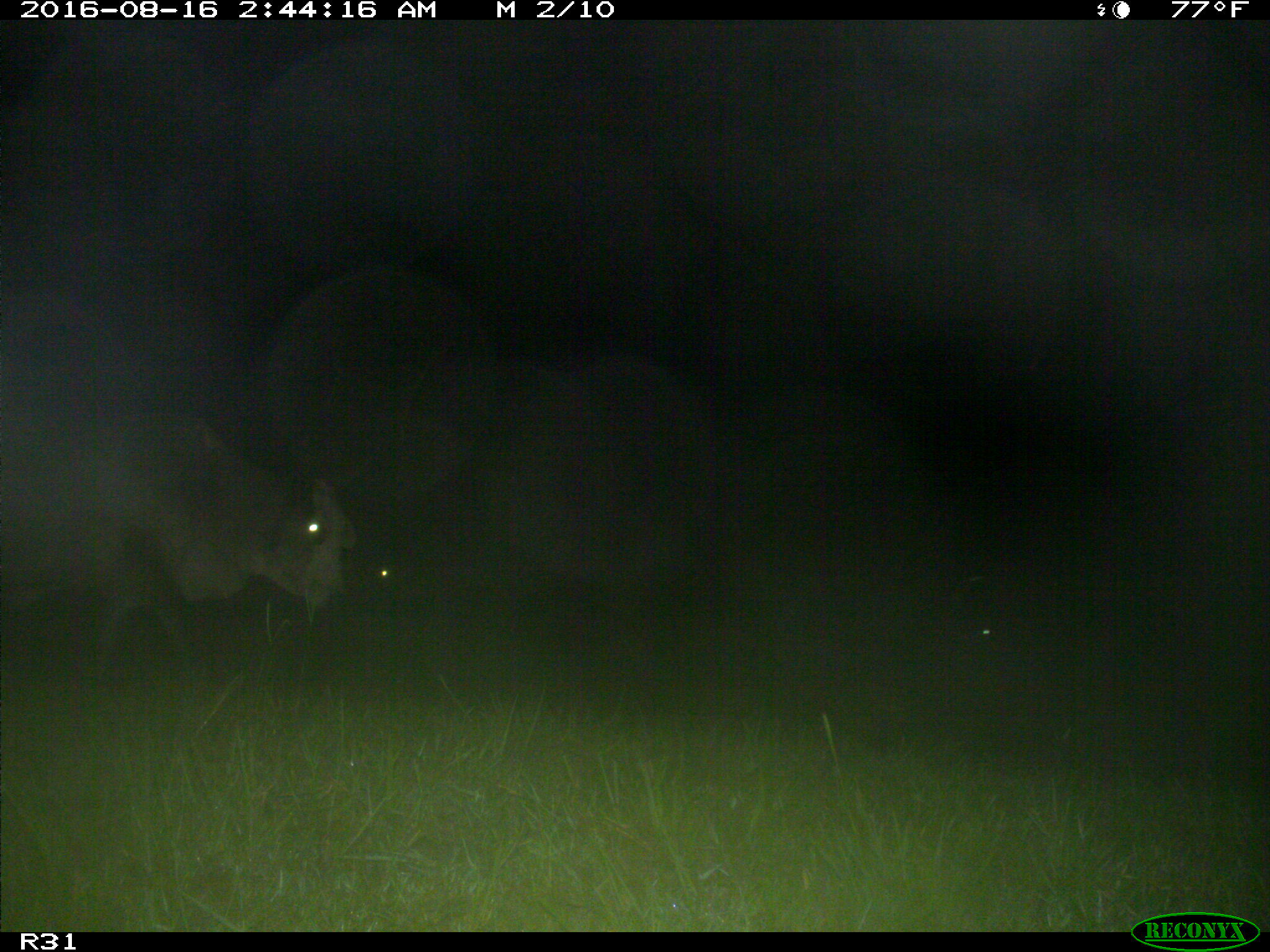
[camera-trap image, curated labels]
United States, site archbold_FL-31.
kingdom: Animalia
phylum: Chordata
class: Mammalia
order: Artiodactyla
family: Bovidae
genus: Bos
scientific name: Bos taurus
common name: domestic cow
Bos taurus (domestic cow).